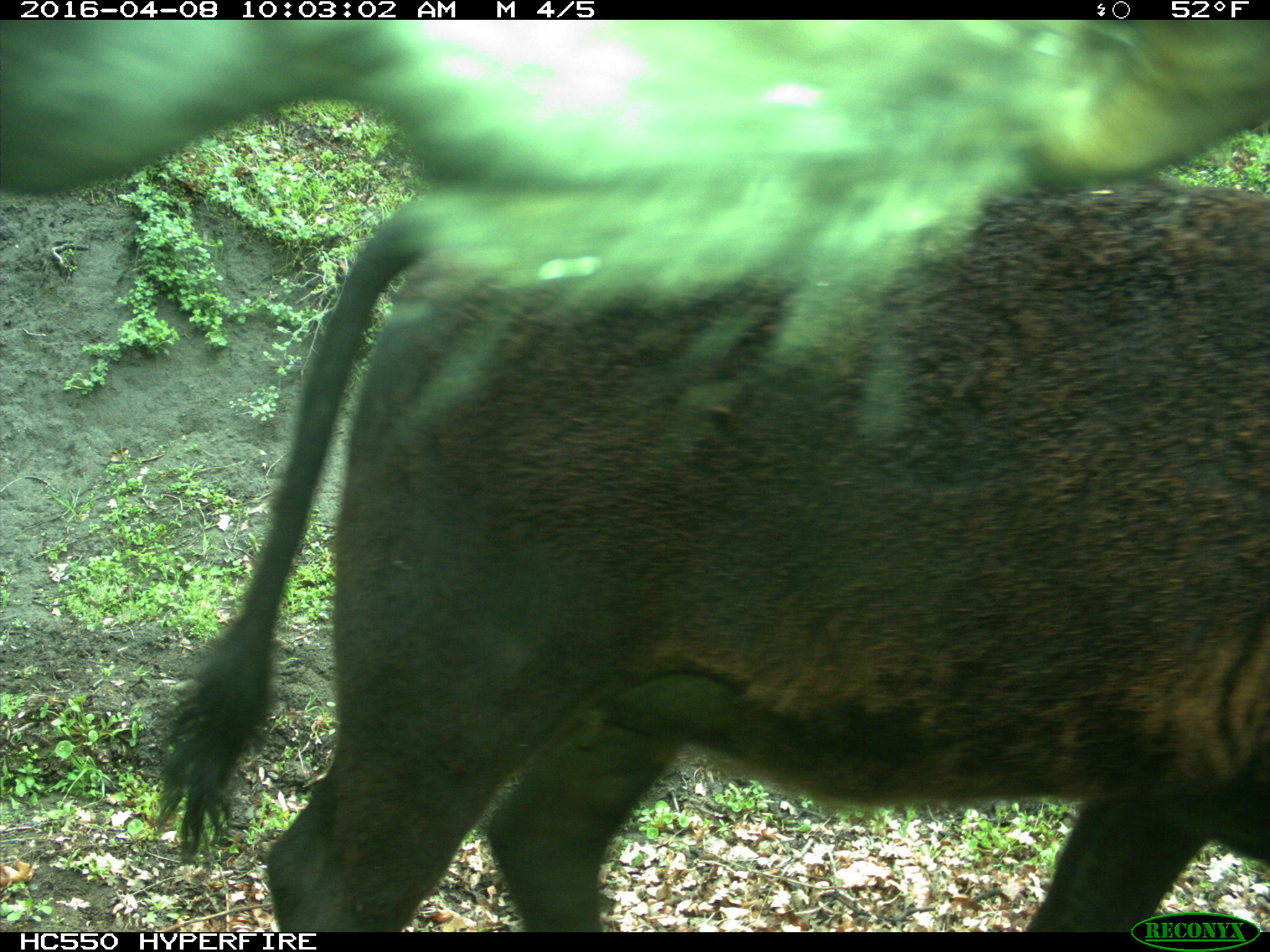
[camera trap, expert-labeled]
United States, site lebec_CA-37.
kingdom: Animalia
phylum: Chordata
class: Mammalia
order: Artiodactyla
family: Bovidae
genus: Bos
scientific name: Bos taurus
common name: domestic cow